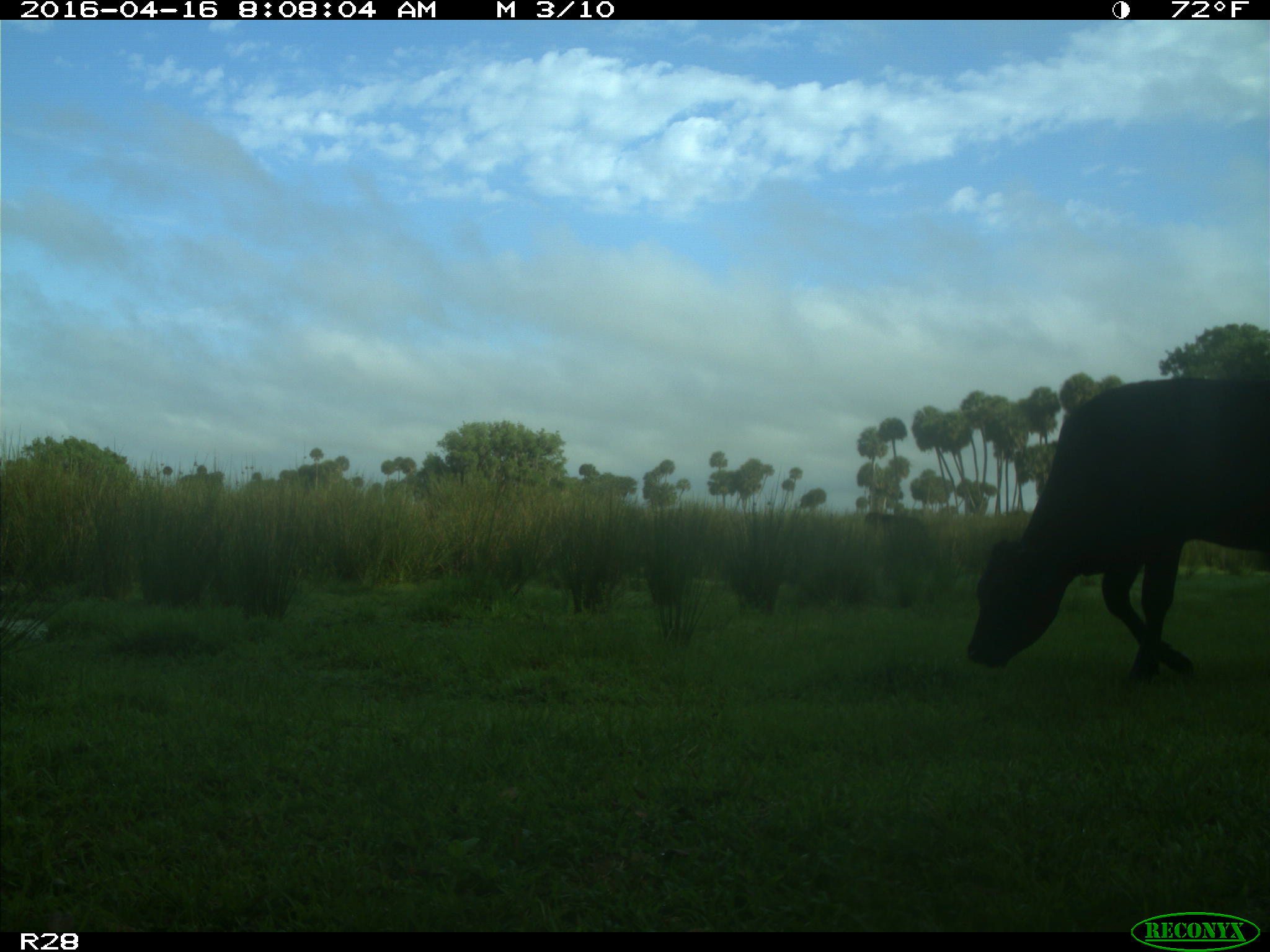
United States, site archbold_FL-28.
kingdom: Animalia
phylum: Chordata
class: Mammalia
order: Artiodactyla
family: Bovidae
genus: Bos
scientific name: Bos taurus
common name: domestic cow